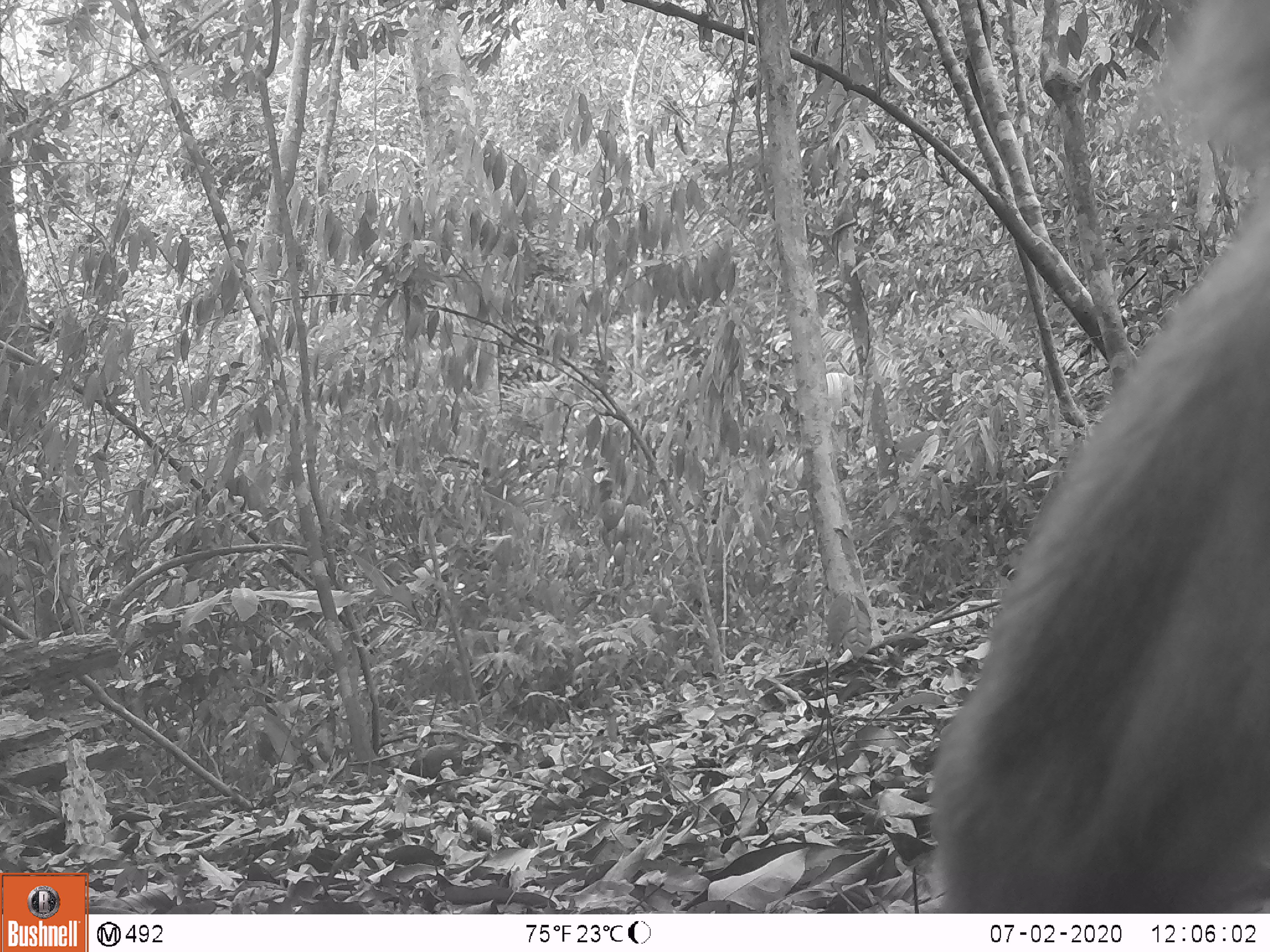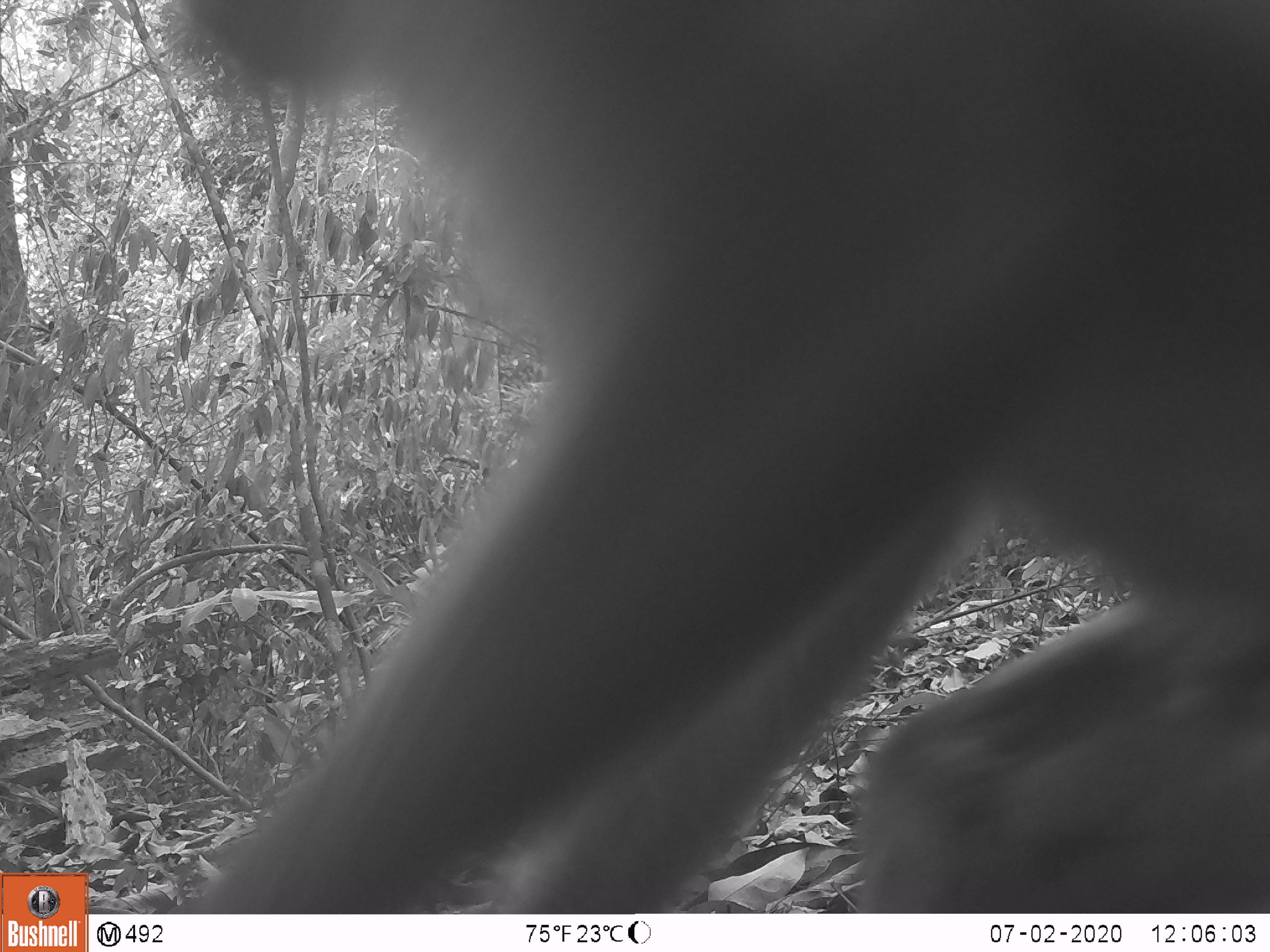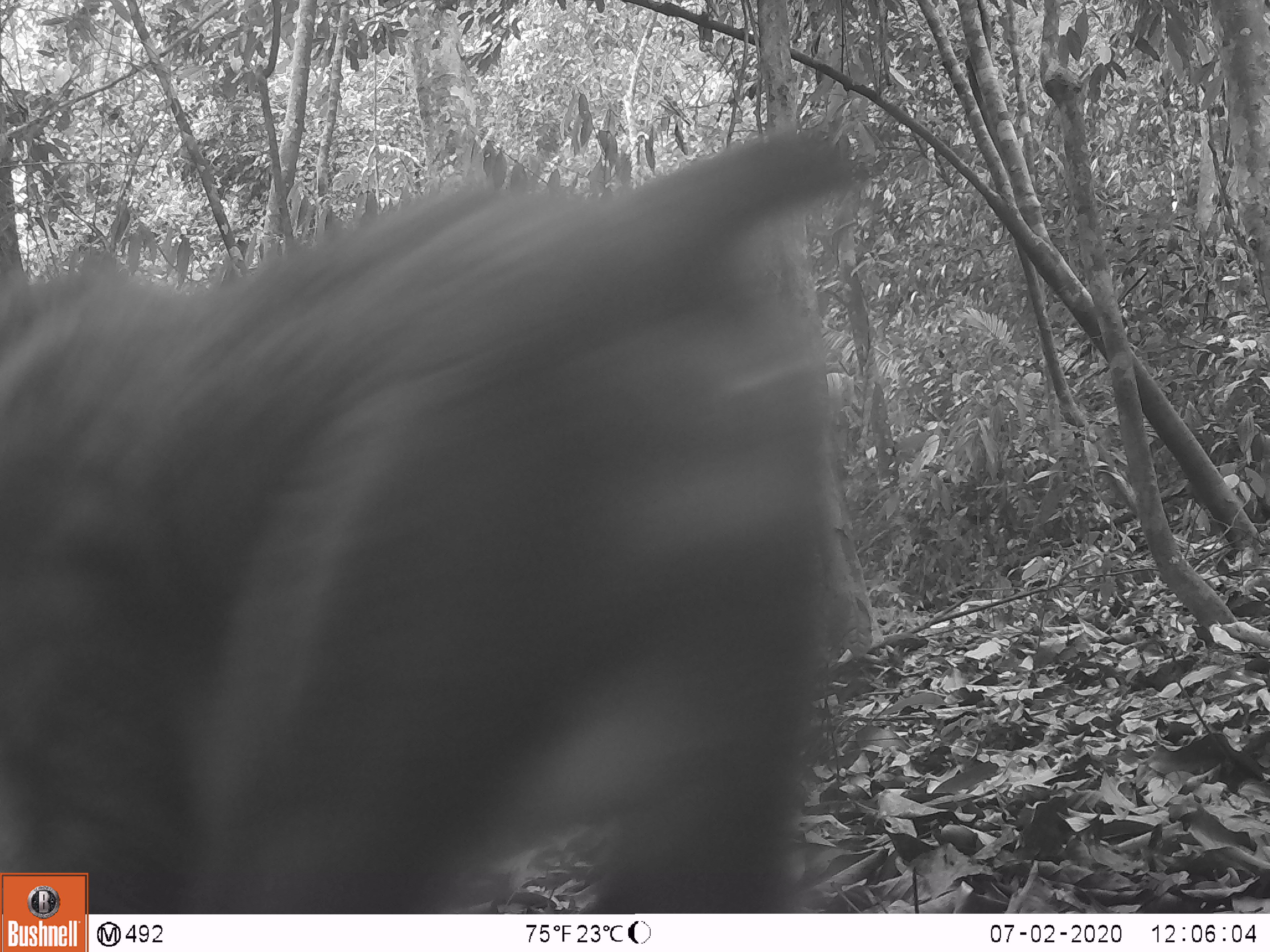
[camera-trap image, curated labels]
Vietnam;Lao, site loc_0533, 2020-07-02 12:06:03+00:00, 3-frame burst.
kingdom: Animalia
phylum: Chordata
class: Mammalia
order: Primates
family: Cercopithecidae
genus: Macaca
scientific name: Macaca nemestrina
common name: pig-tailed macaque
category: pig tailed macaque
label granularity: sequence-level